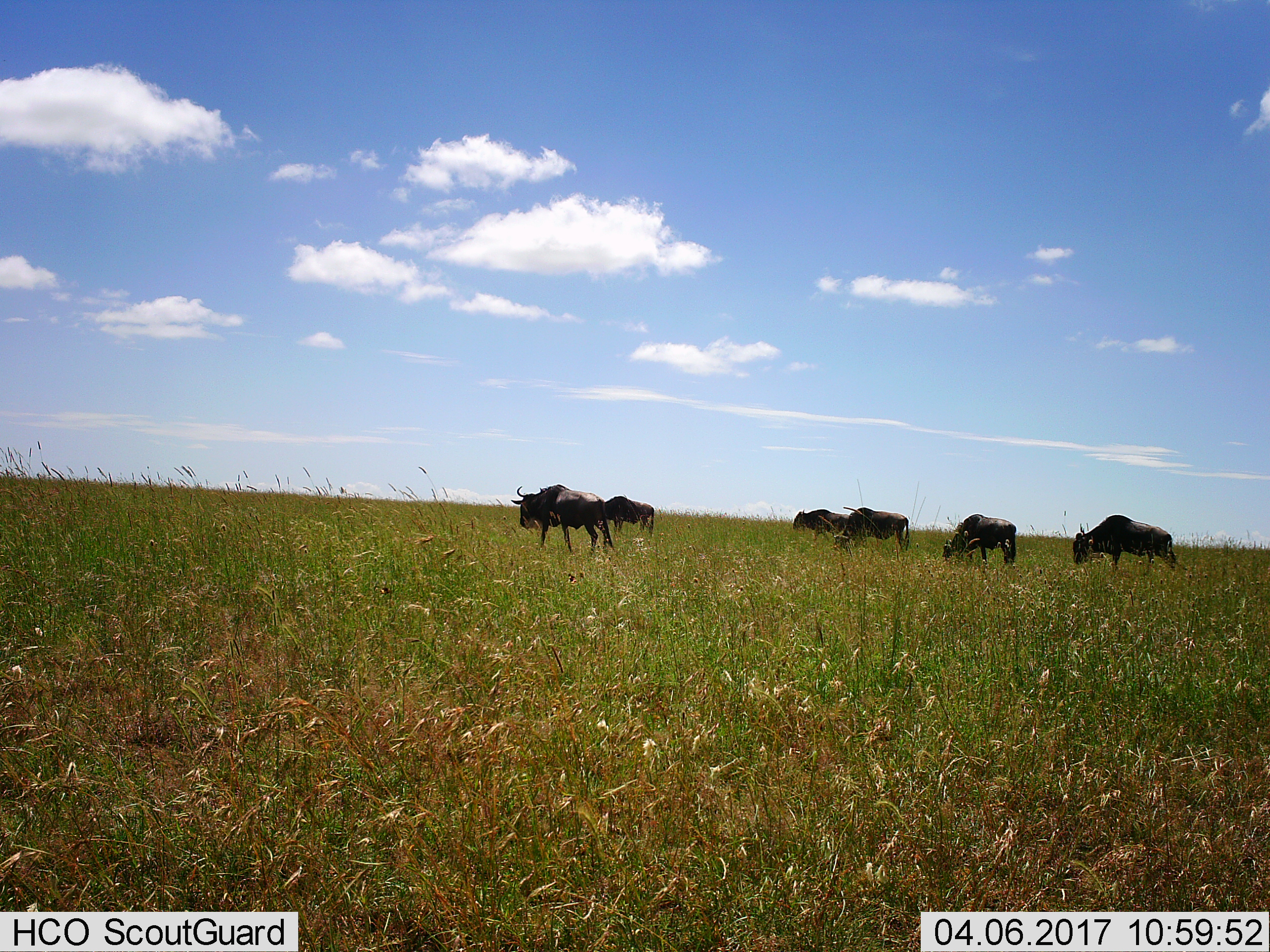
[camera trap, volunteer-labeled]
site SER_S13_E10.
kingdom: Animalia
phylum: Chordata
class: Mammalia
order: Artiodactyla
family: Bovidae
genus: Connochaetes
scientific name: Connochaetes taurinus taurinus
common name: blue wildebeest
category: wildebeestblue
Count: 6.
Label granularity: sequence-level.